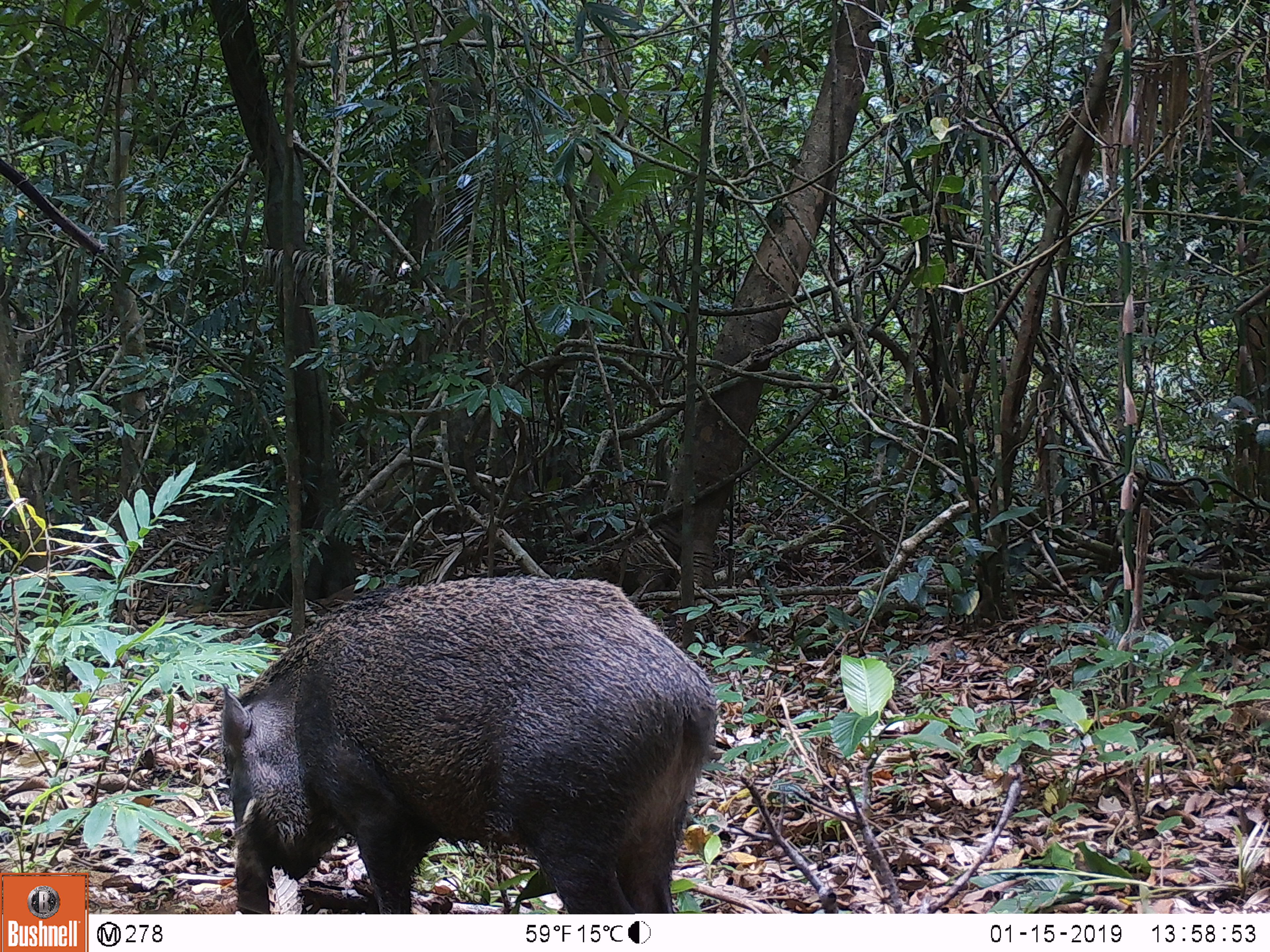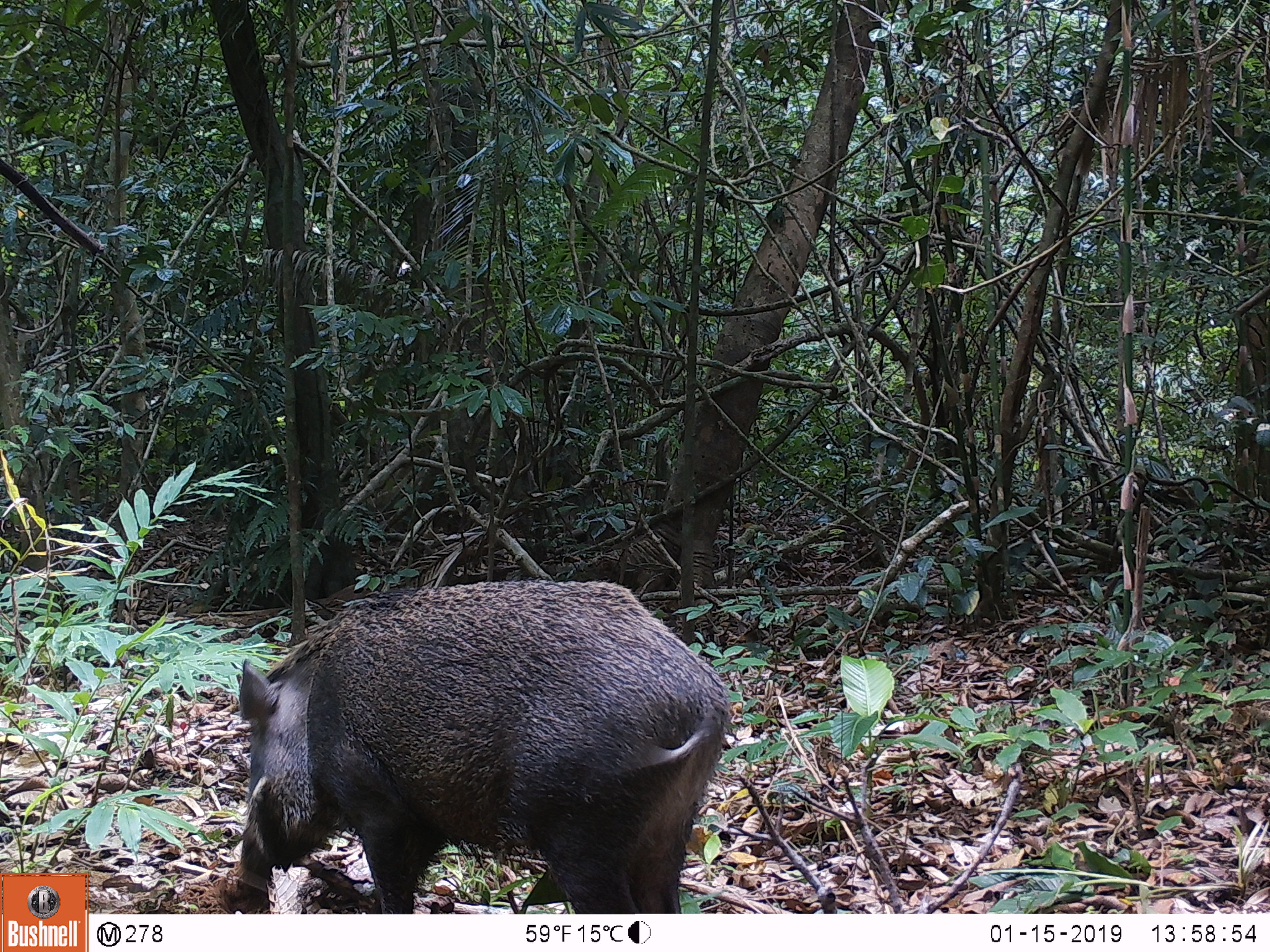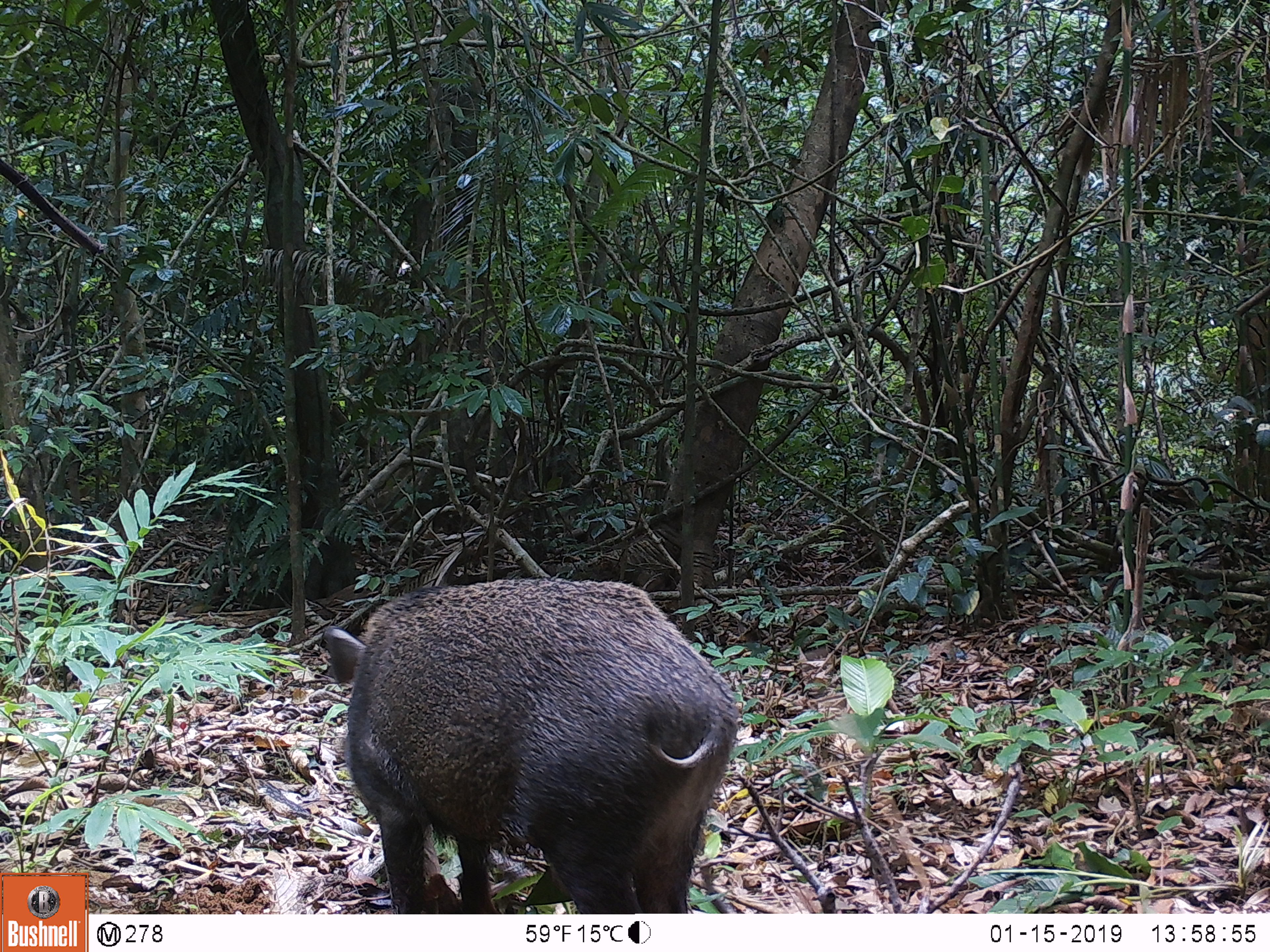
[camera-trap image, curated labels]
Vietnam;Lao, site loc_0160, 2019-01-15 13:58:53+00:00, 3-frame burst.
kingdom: Animalia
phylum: Chordata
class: Mammalia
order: Artiodactyla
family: Suidae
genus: Sus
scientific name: Sus scrofa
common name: eurasian wild pig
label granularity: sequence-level